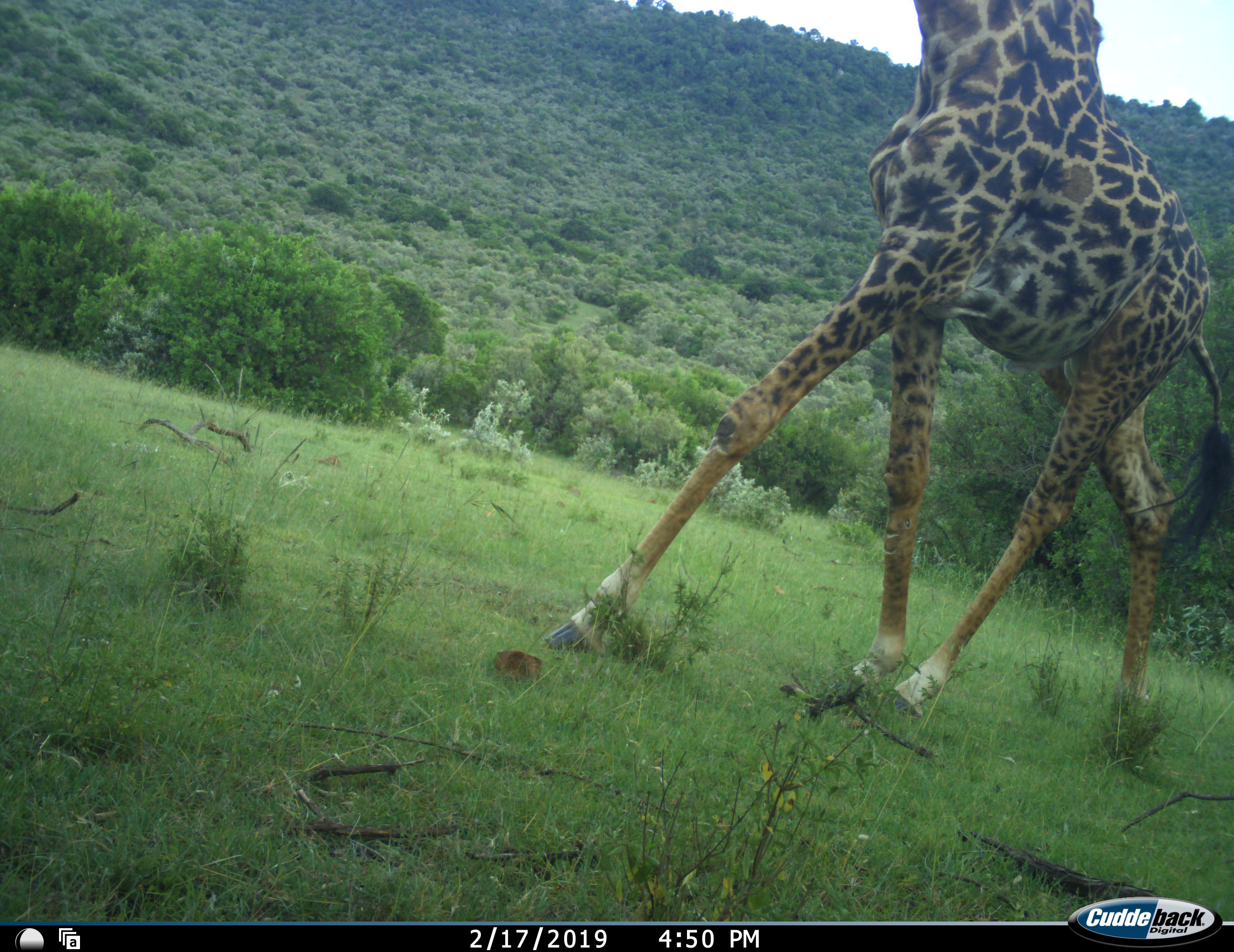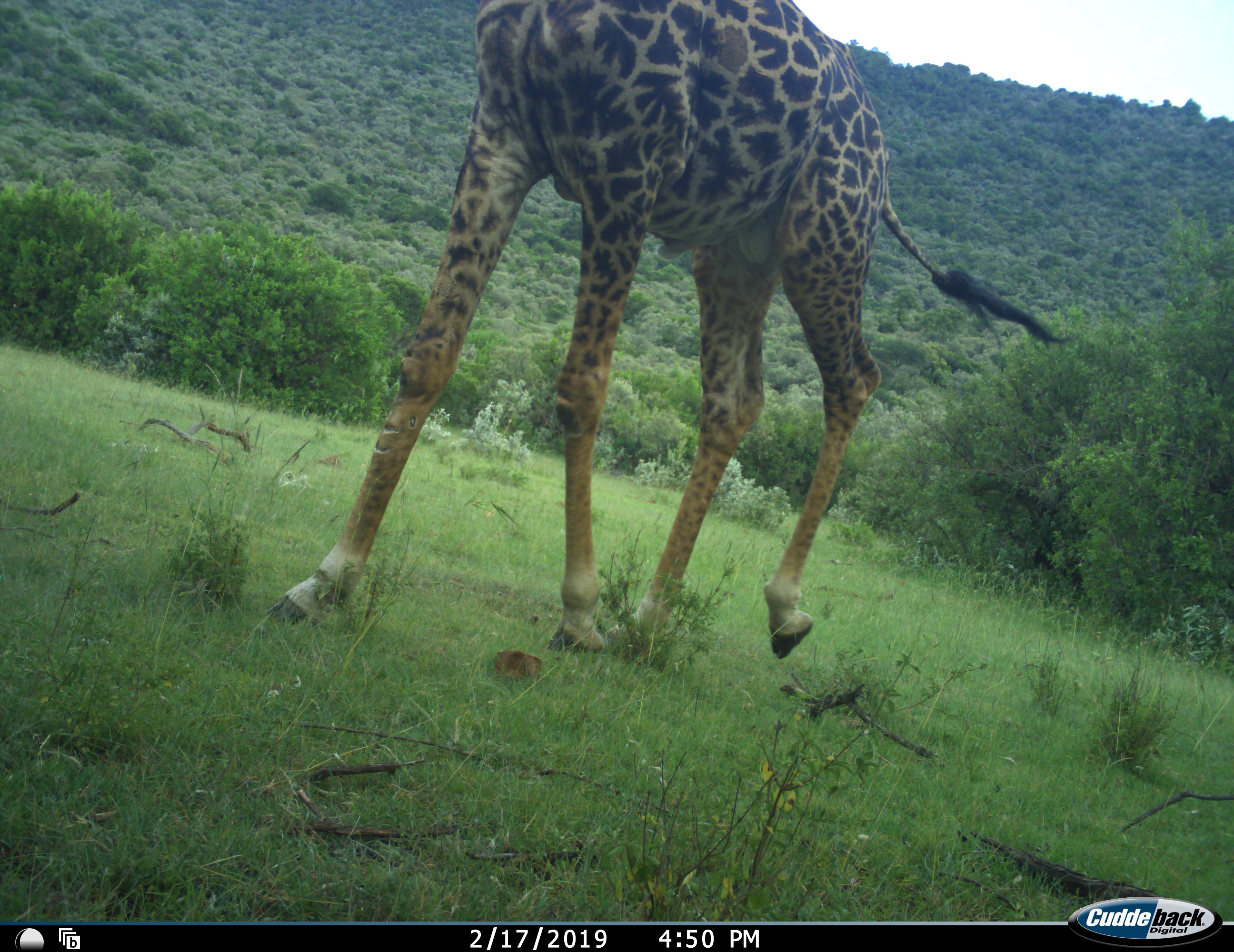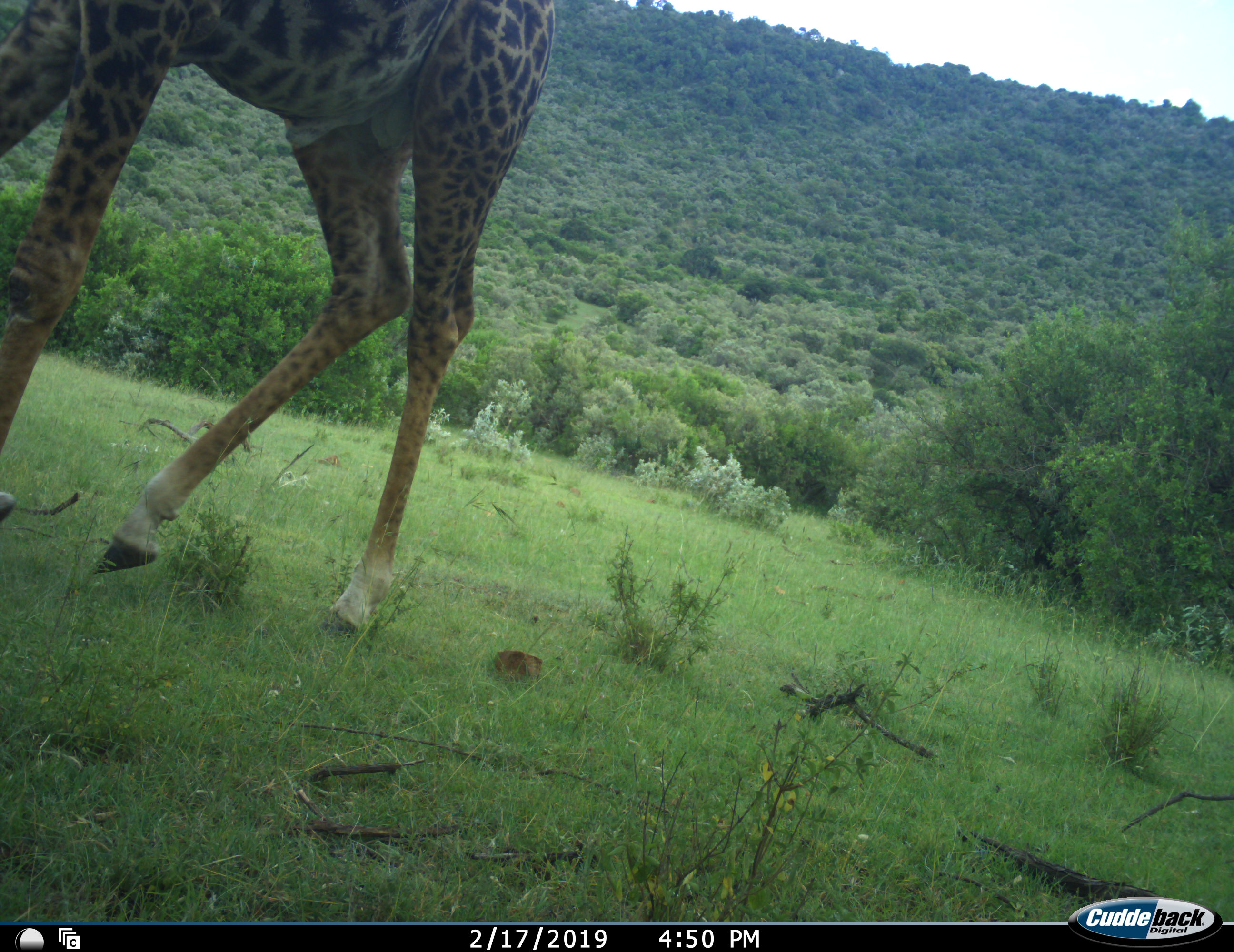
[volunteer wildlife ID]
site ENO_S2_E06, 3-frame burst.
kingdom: Animalia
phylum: Chordata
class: Mammalia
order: Artiodactyla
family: Giraffidae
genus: Giraffa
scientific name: Giraffa camelopardalis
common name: giraffe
Giraffe (Giraffa camelopardalis), count 1. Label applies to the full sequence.